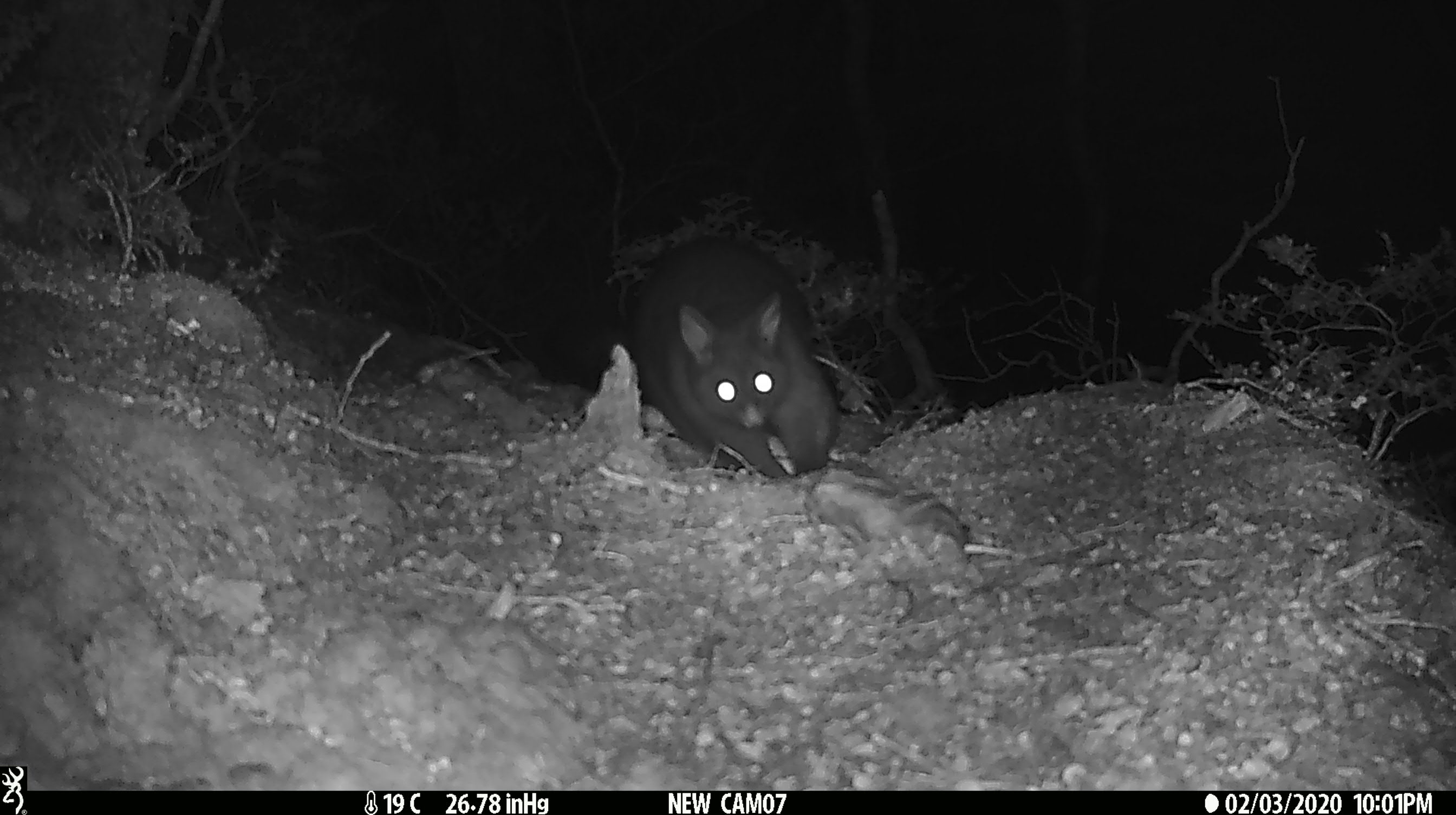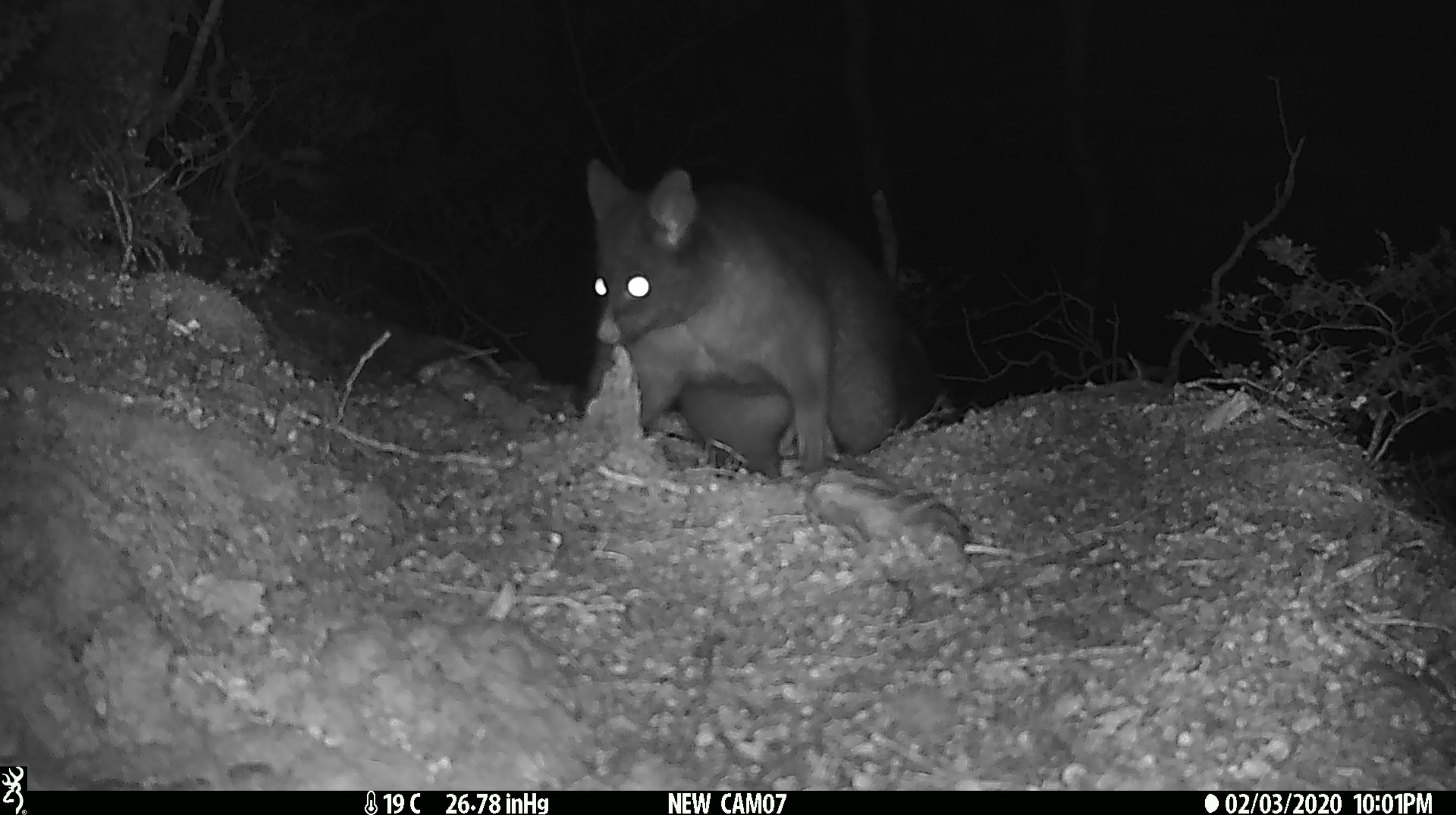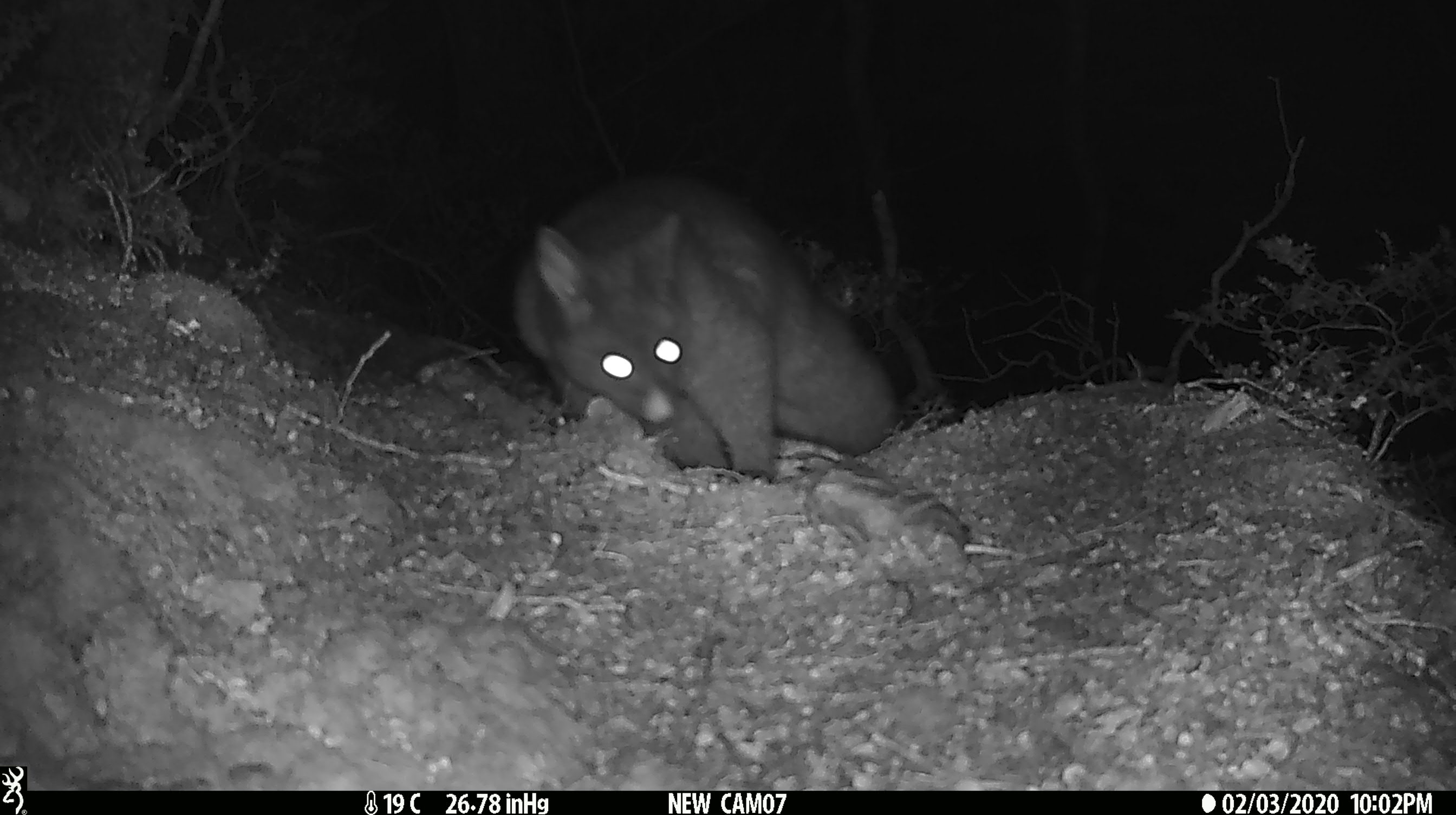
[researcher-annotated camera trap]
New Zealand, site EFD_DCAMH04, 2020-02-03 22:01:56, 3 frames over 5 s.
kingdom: Animalia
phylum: Chordata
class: Mammalia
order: Diprotodontia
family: Phalangeridae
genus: Trichosurus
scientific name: Trichosurus vulpecula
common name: common brushtail possum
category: possum